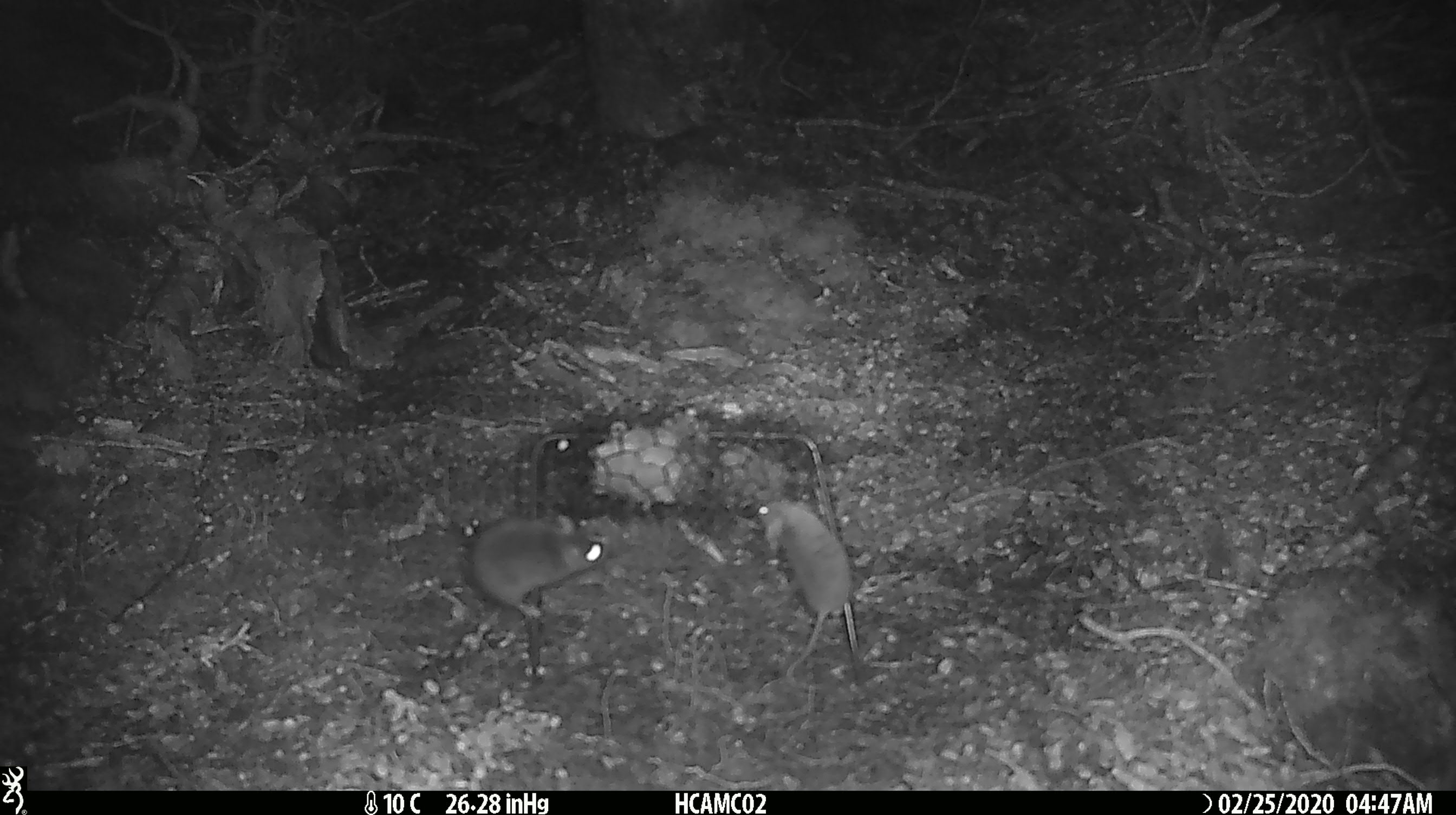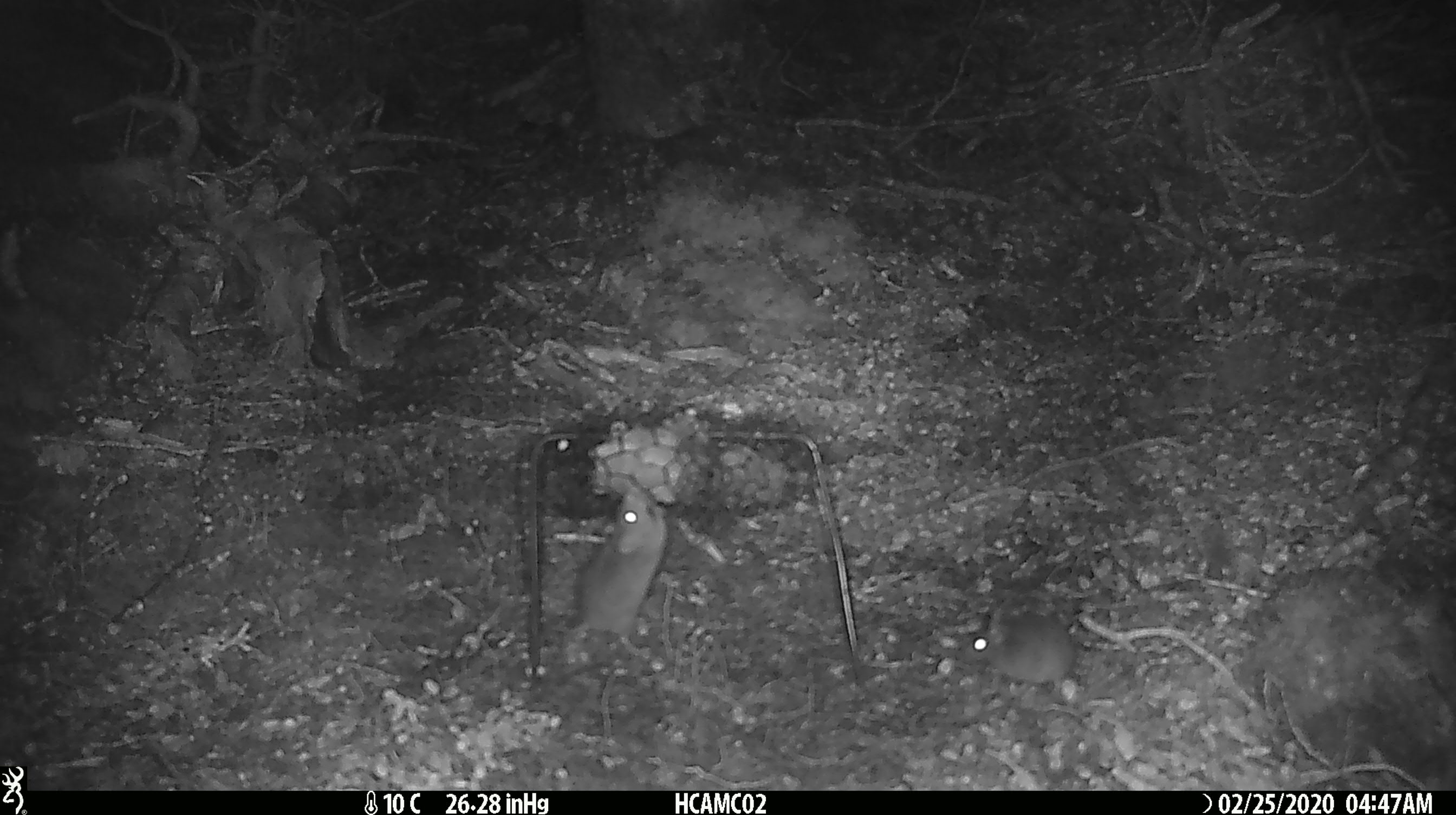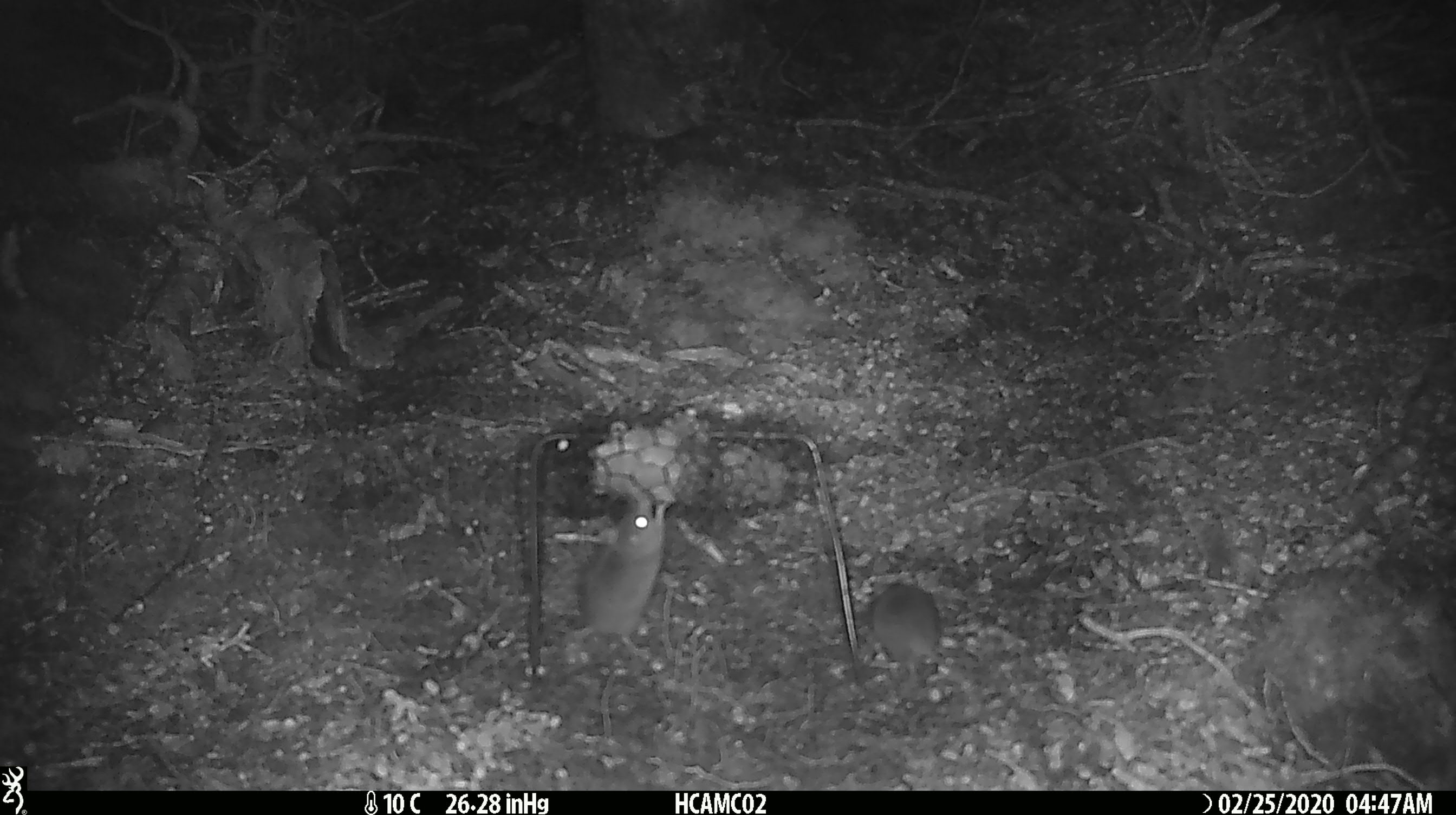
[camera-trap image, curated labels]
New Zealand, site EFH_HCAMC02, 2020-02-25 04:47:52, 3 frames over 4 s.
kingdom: Animalia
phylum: Chordata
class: Mammalia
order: Rodentia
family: Muridae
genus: Mus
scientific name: Mus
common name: mouse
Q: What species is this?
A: Mouse (Mus).